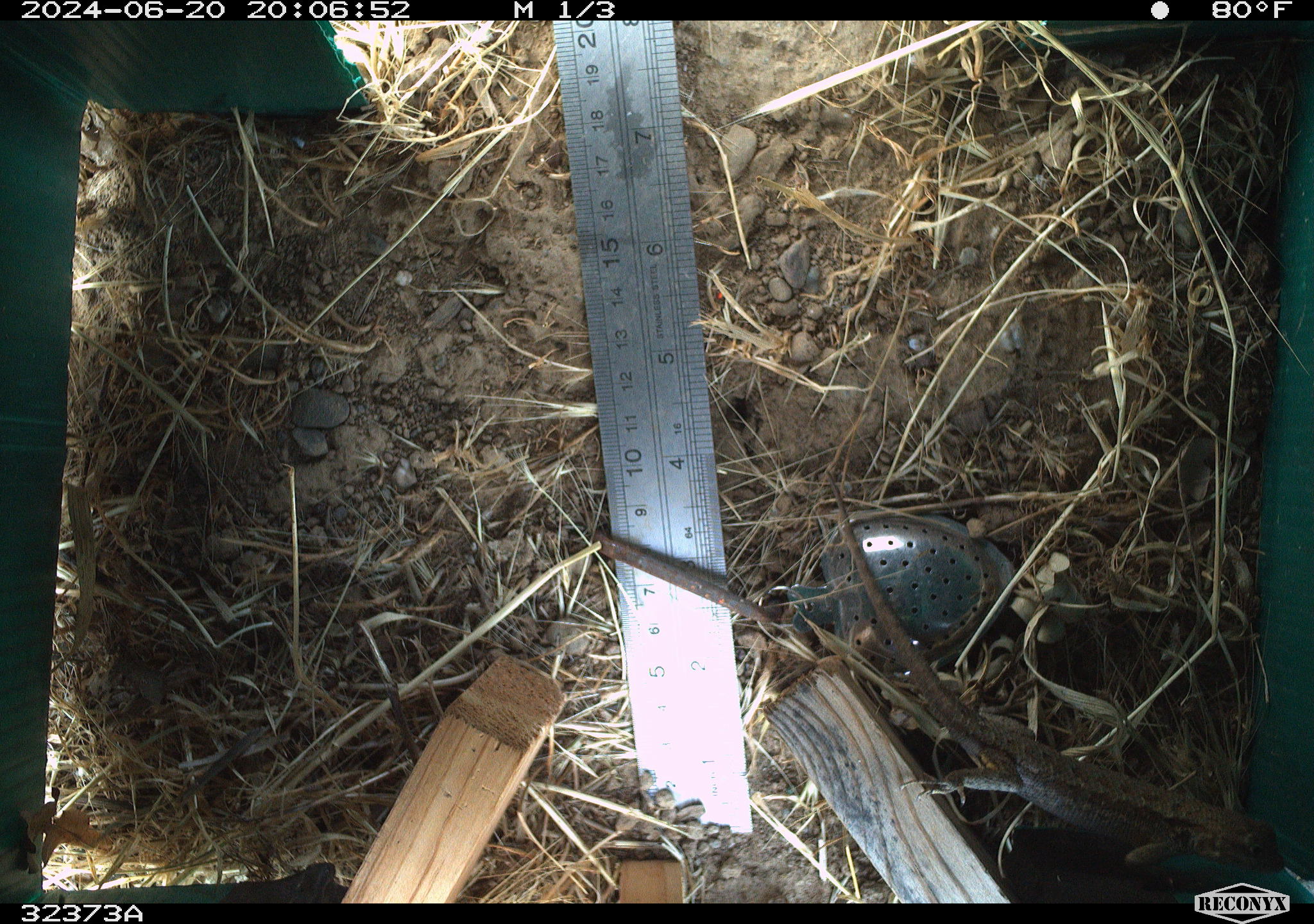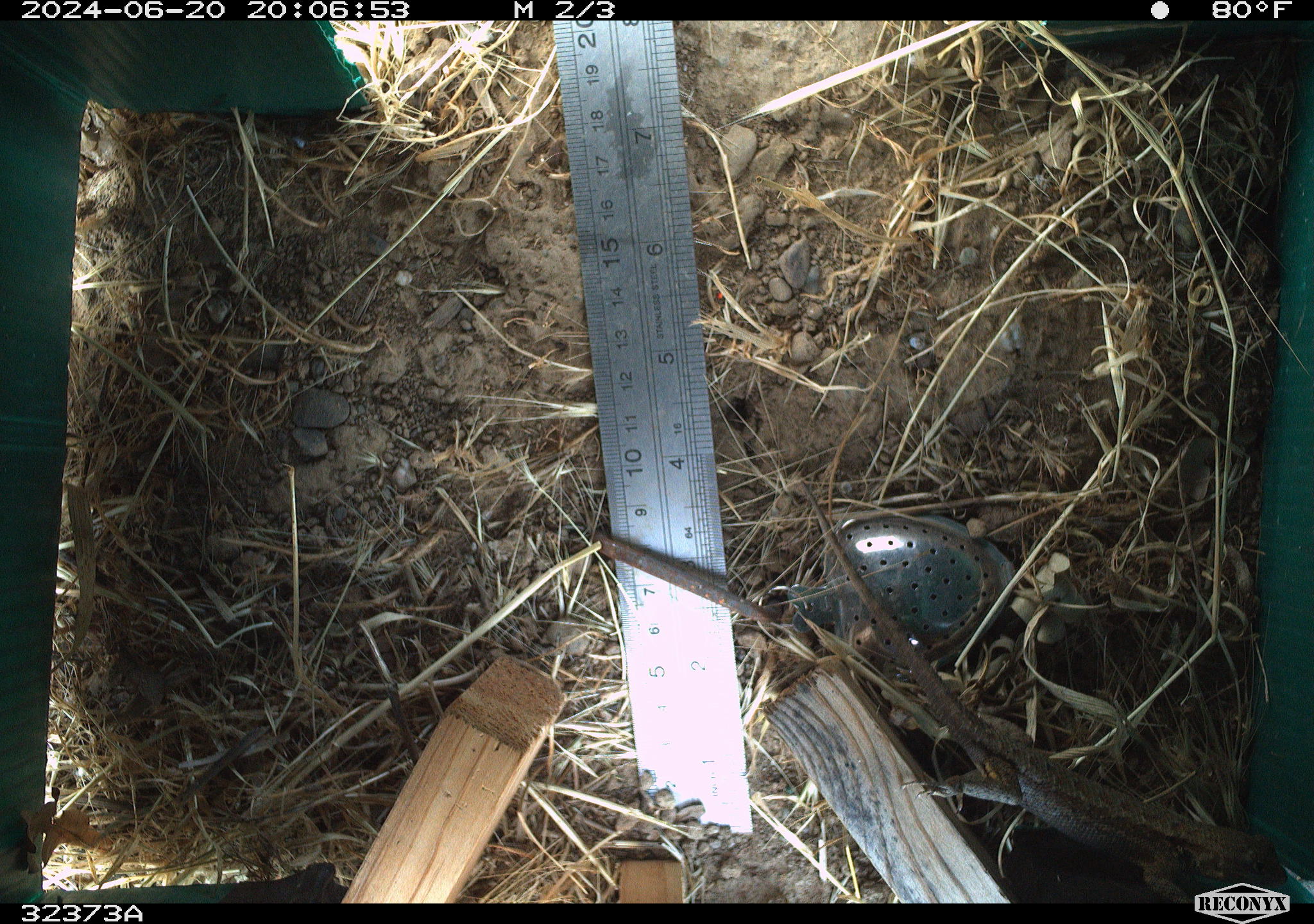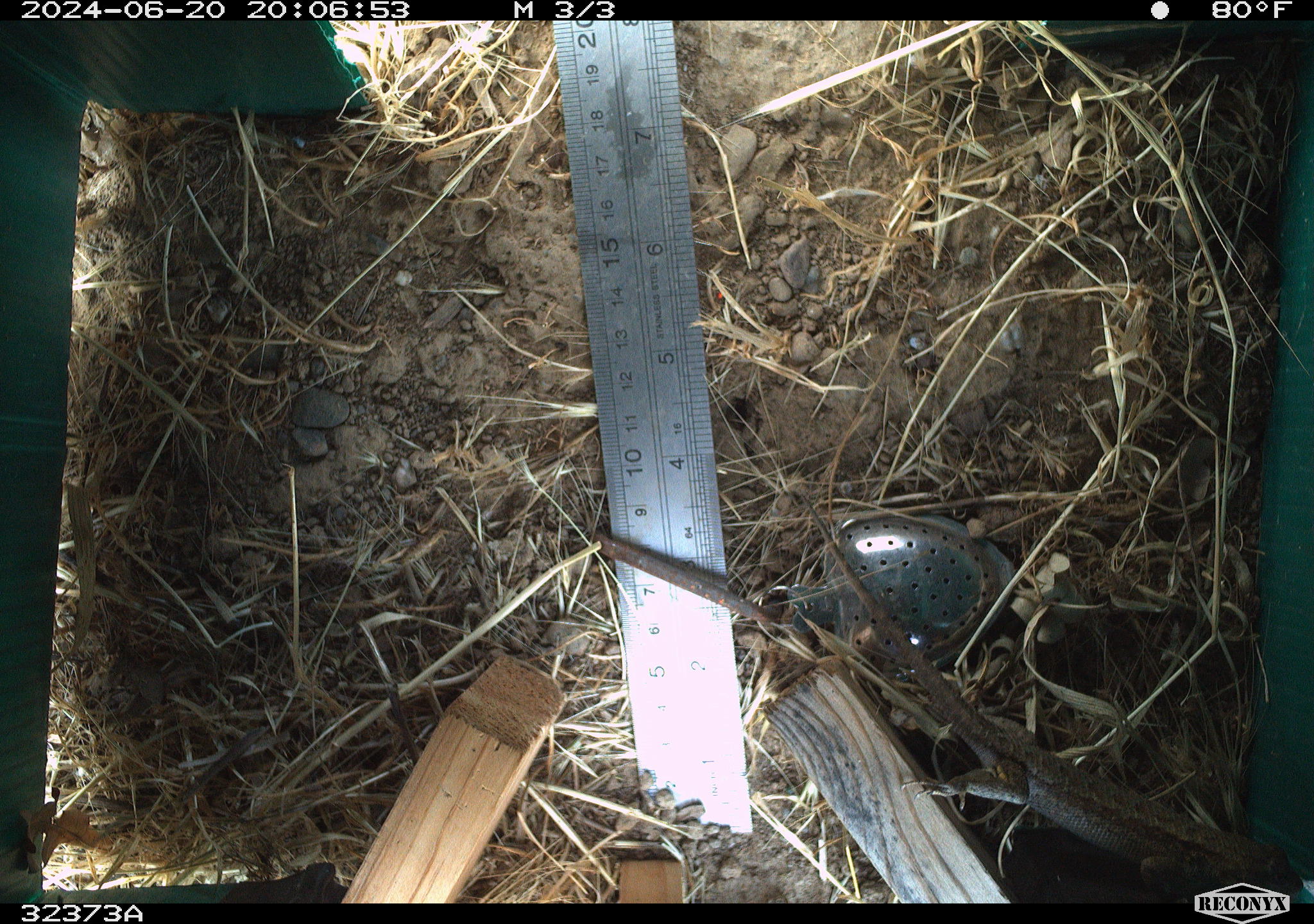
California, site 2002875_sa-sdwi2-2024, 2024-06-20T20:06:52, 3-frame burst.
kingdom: Animalia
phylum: Chordata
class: Reptilia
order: Squamata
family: Phrynosomatidae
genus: Sceloporus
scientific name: Sceloporus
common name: spiny lizards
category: sceloporus species